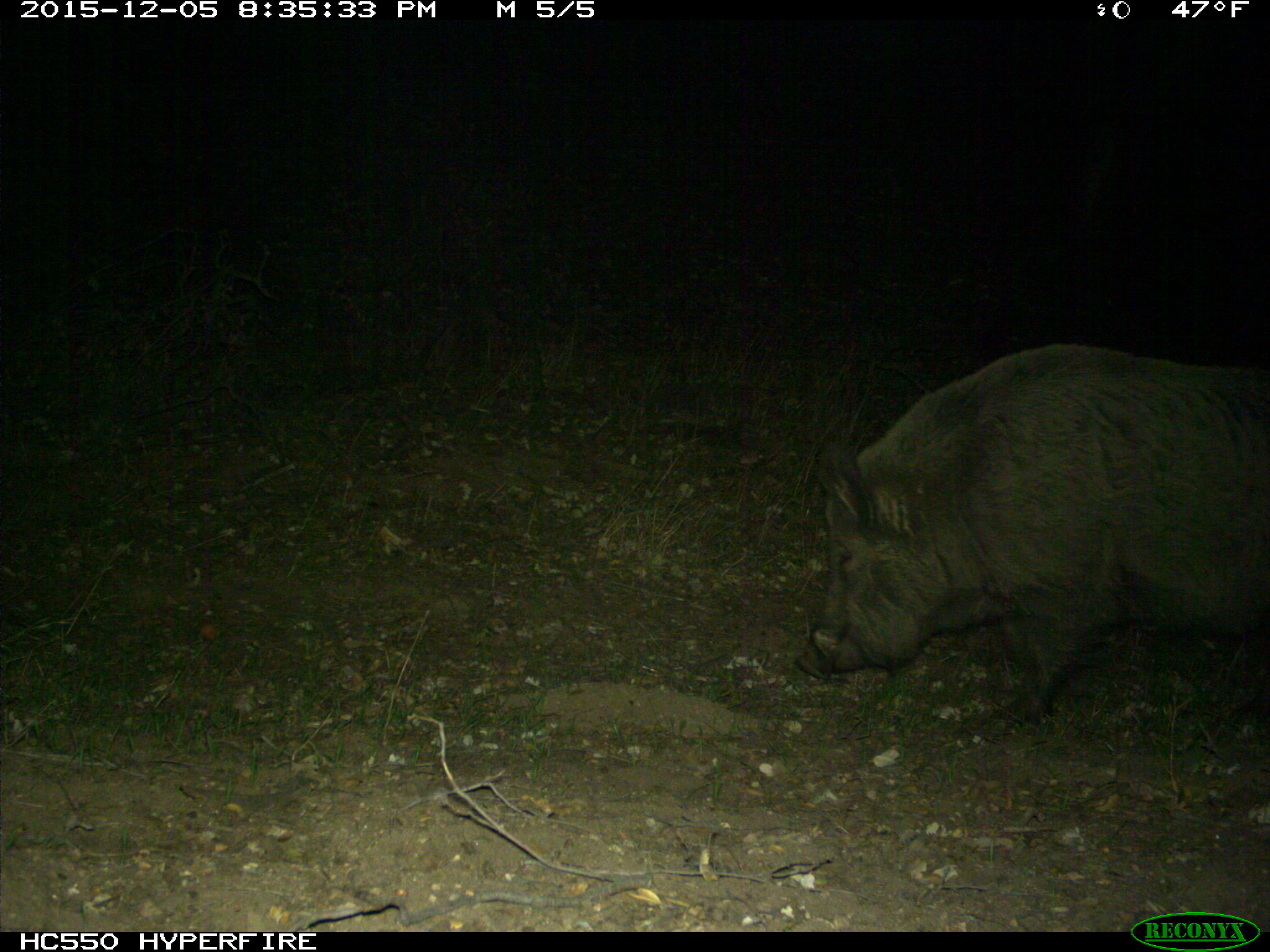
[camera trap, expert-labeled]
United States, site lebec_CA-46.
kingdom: Animalia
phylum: Chordata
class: Mammalia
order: Artiodactyla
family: Suidae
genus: Sus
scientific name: Sus scrofa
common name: wild boar